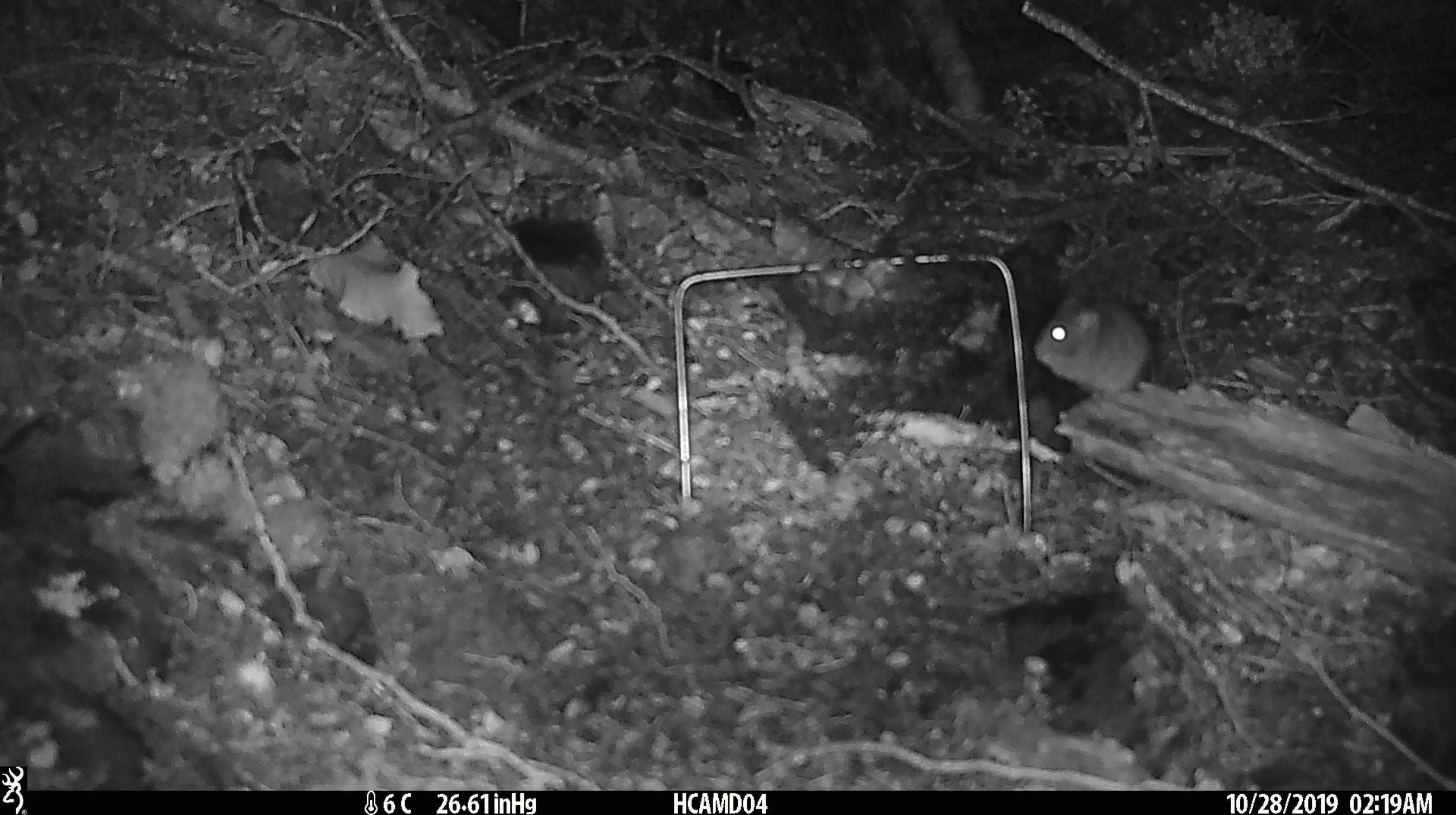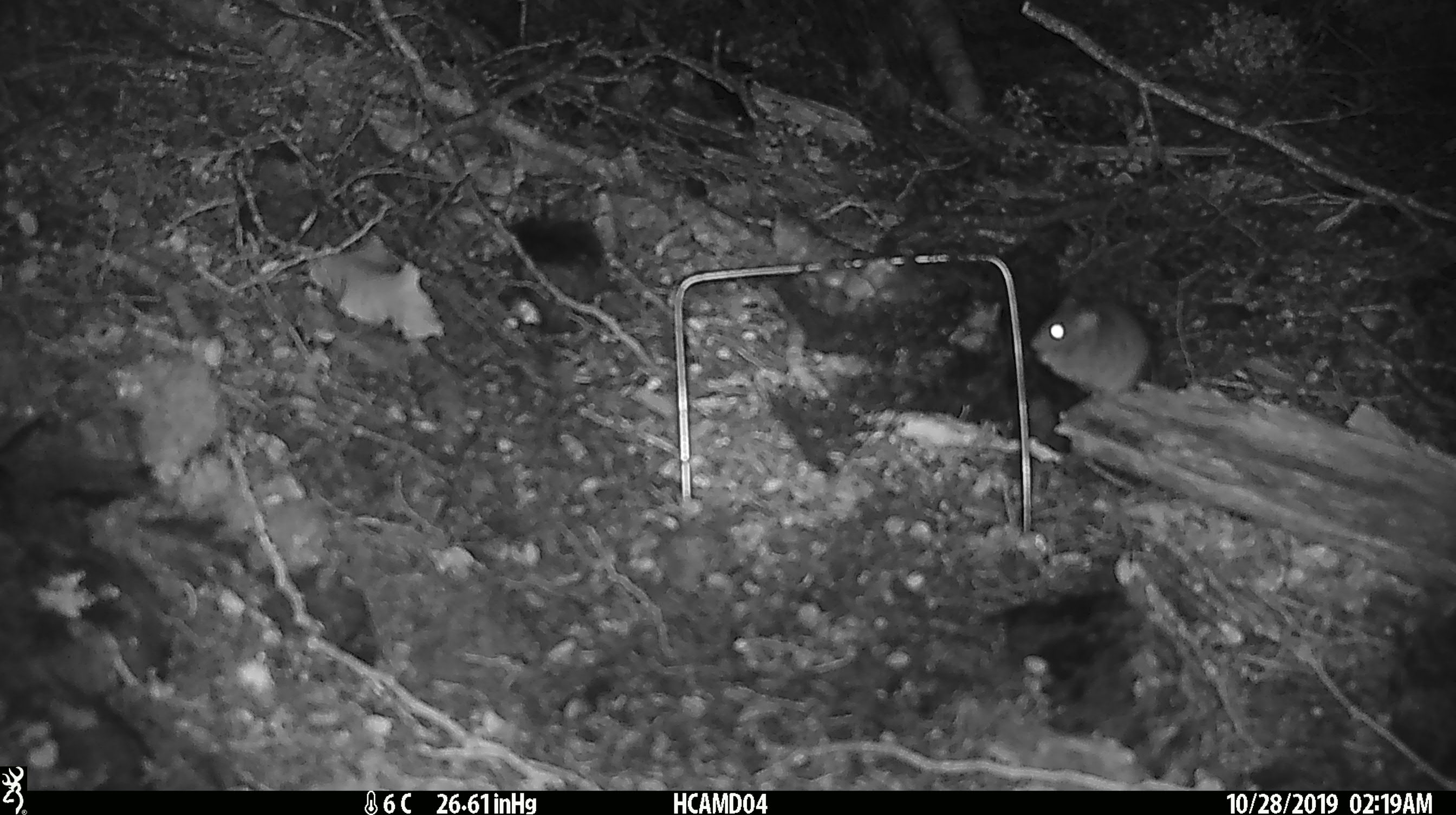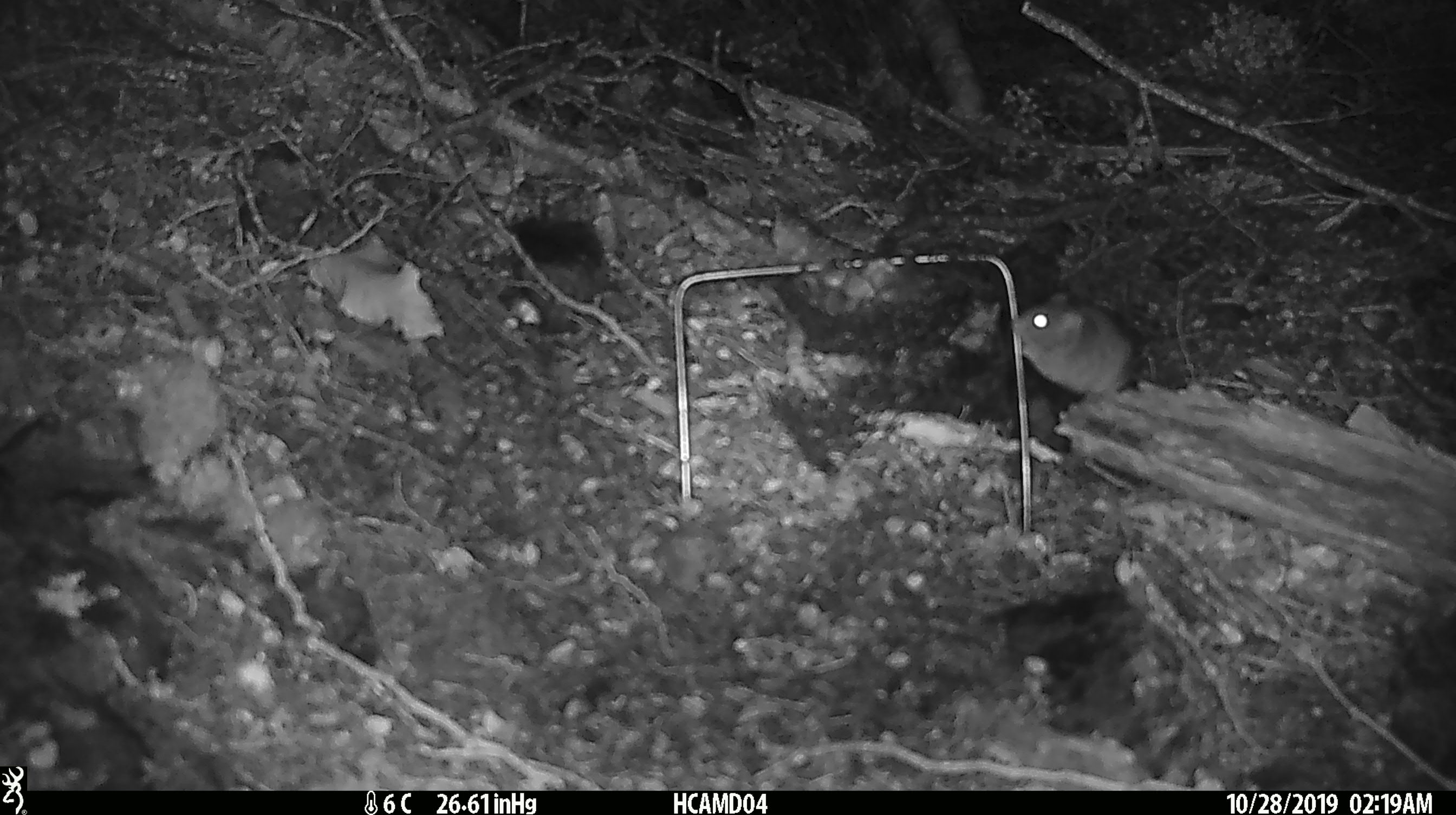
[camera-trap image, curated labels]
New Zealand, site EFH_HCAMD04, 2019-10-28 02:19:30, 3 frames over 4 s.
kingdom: Animalia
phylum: Chordata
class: Mammalia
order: Rodentia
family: Muridae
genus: Mus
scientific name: Mus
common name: mouse